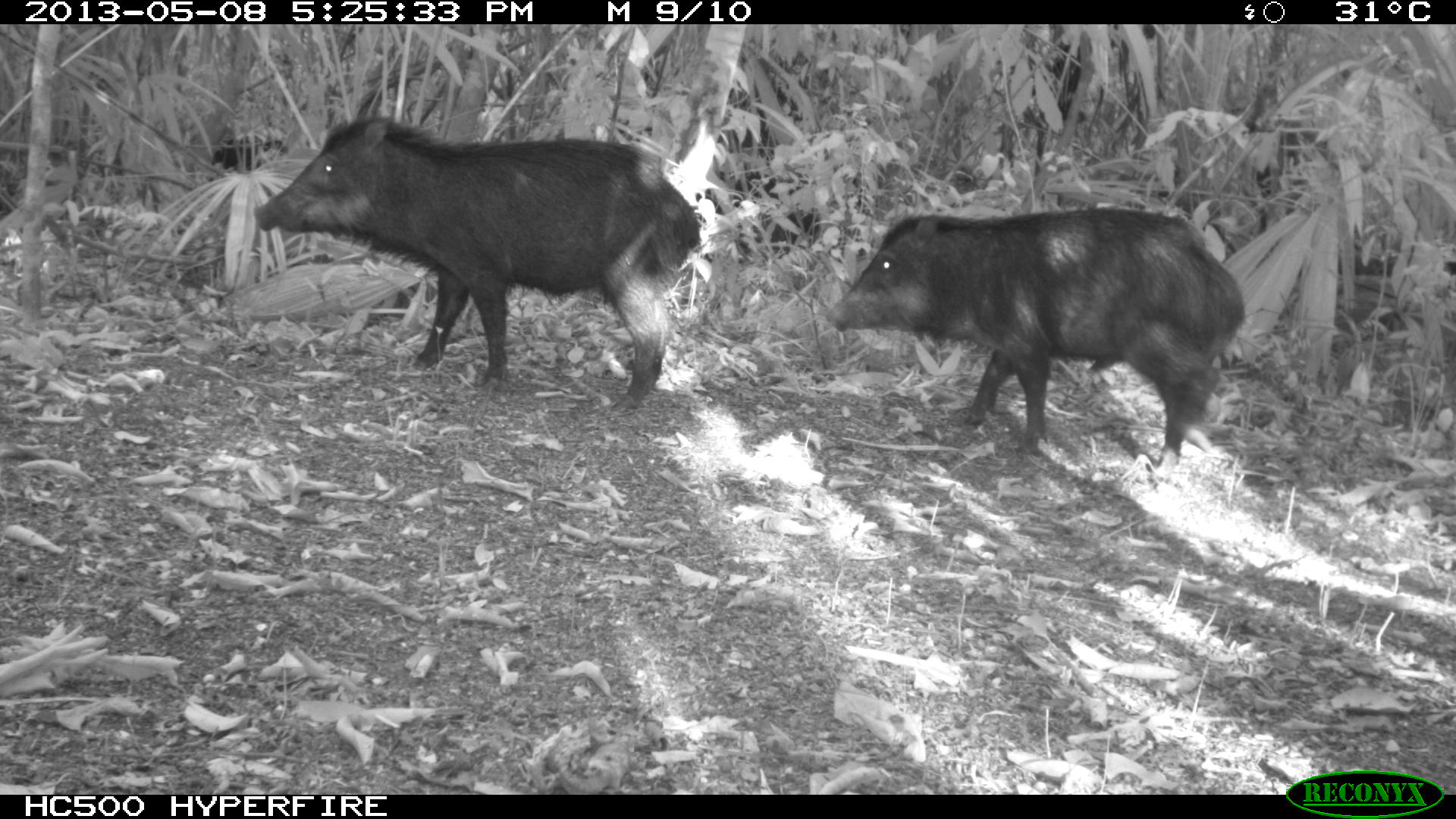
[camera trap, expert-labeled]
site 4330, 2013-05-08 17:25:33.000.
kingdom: Animalia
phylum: Chordata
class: Mammalia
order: Artiodactyla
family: Tayassuidae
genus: Tayassu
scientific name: Tayassu pecari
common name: white-lipped peccary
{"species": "Tayassu pecari (white-lipped peccary)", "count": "4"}